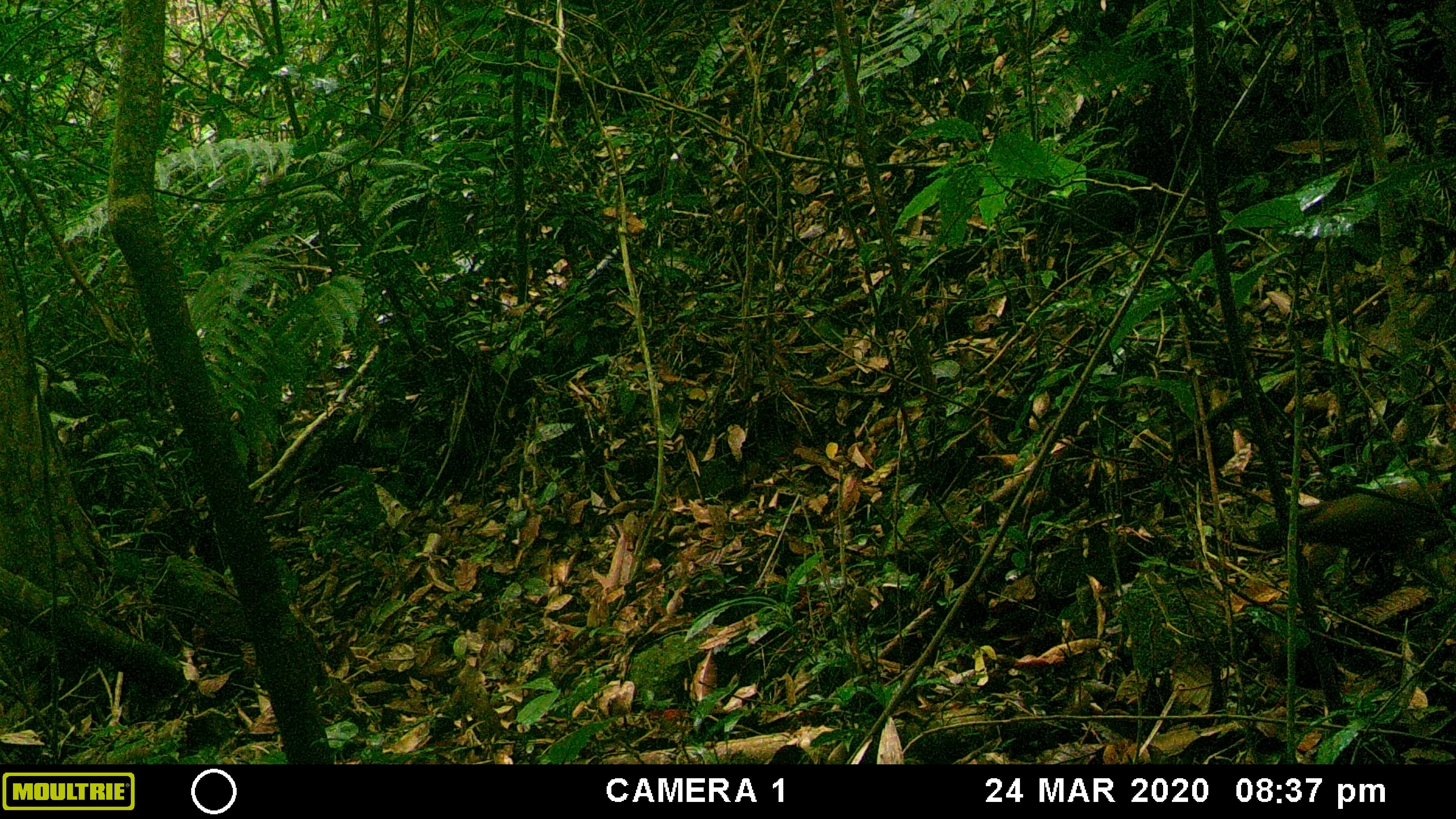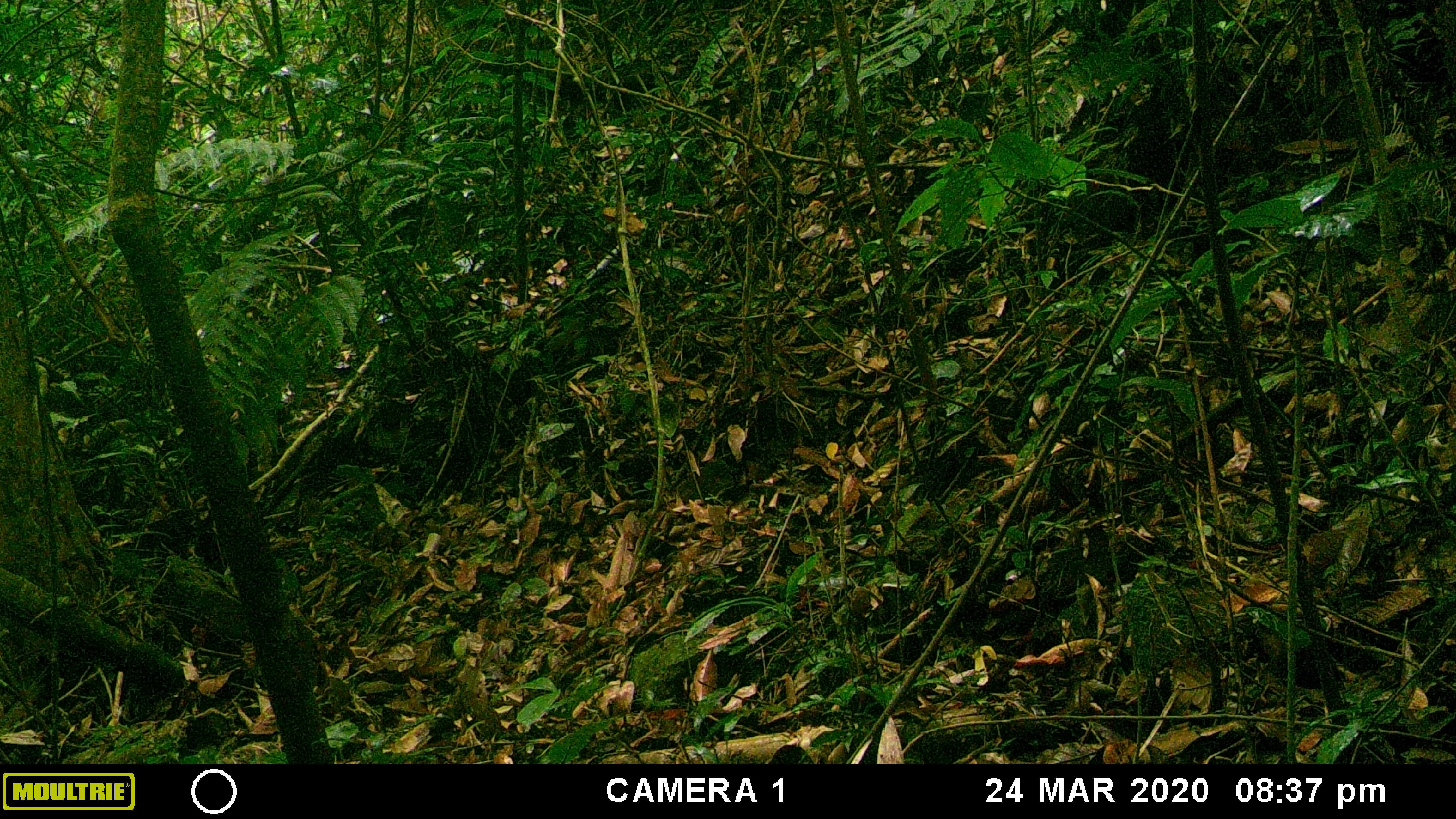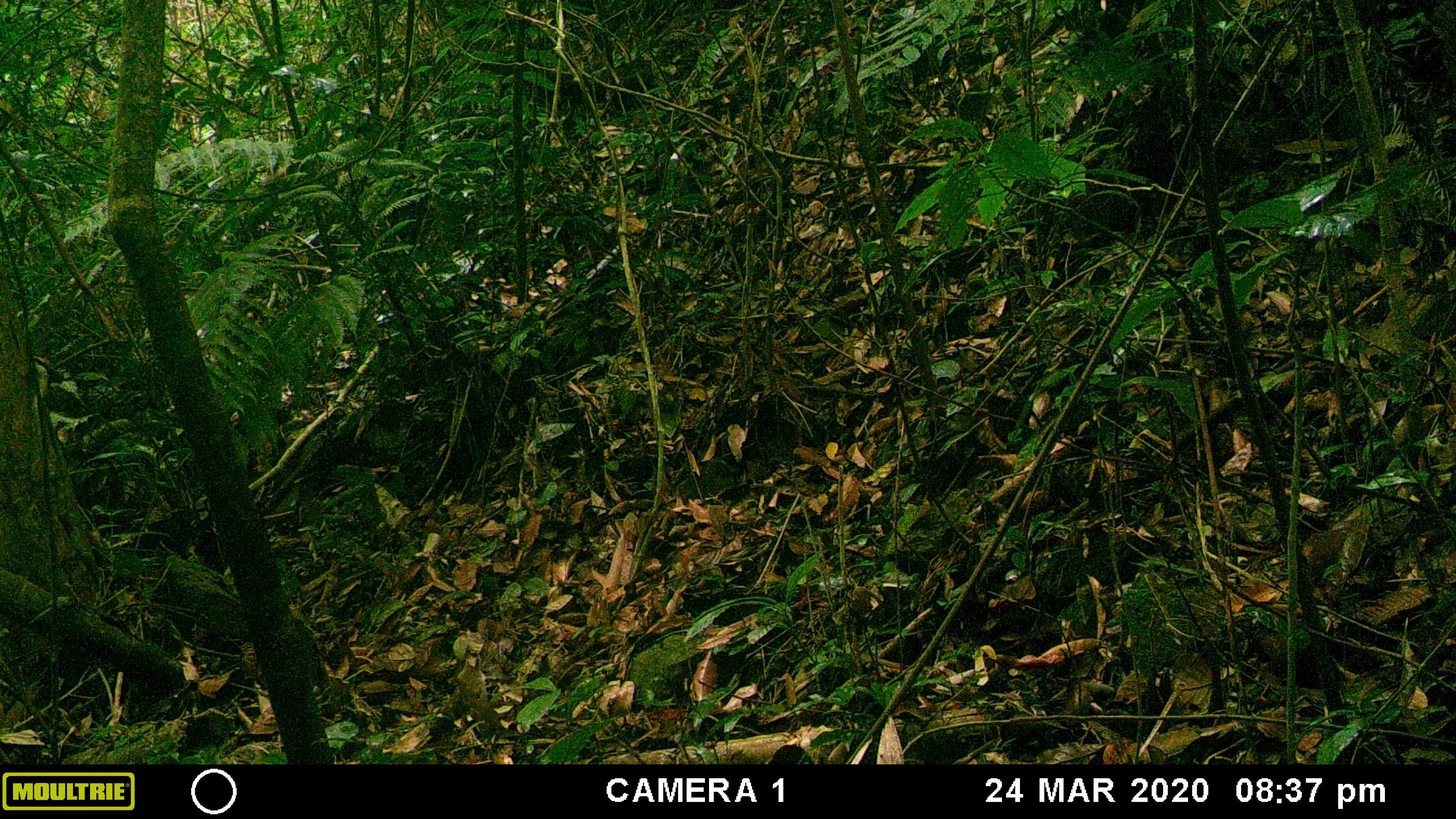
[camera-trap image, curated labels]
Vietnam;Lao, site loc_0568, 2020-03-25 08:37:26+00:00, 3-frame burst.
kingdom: Animalia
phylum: Chordata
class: Aves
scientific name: Aves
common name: bird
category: unidentified bird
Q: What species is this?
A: Unidentified bird (bird) (Aves).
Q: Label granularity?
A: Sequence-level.